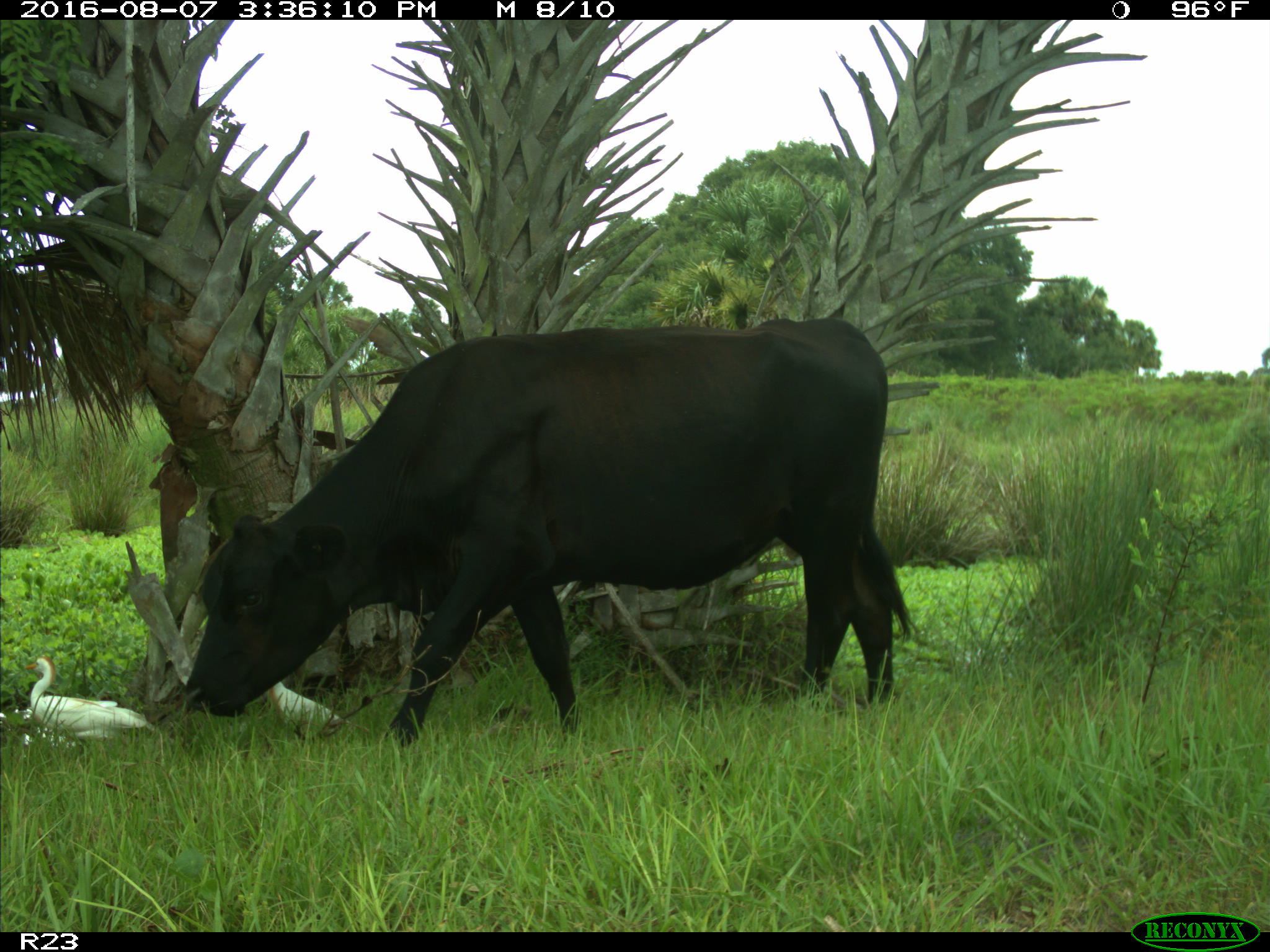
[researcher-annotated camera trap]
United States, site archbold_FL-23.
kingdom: Animalia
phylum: Chordata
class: Mammalia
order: Artiodactyla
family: Bovidae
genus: Bos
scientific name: Bos taurus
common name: domestic cow